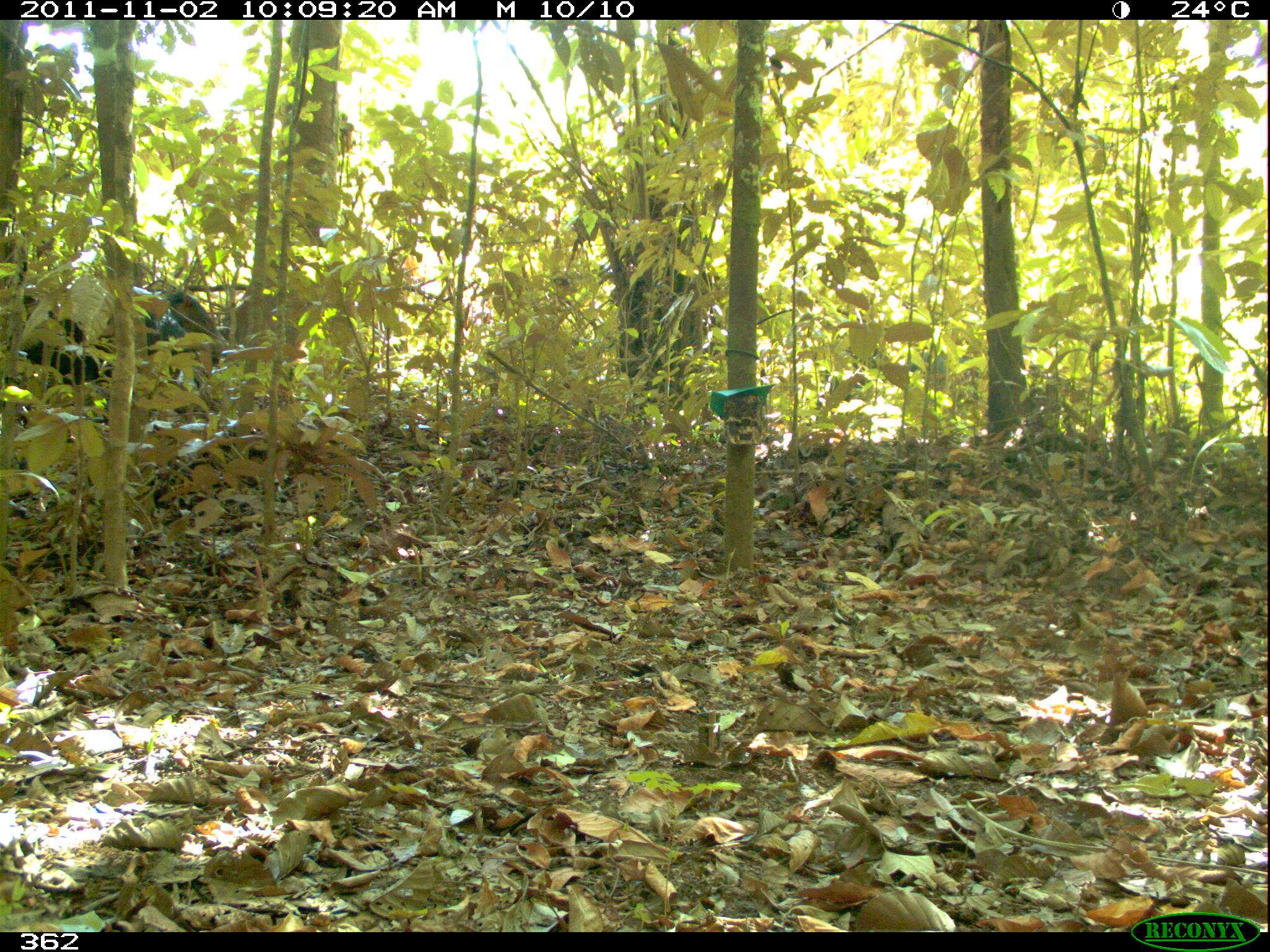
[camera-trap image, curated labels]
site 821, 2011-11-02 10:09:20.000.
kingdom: Animalia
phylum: Chordata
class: Mammalia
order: Artiodactyla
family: Tayassuidae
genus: Tayassu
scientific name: Tayassu pecari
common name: white-lipped peccary